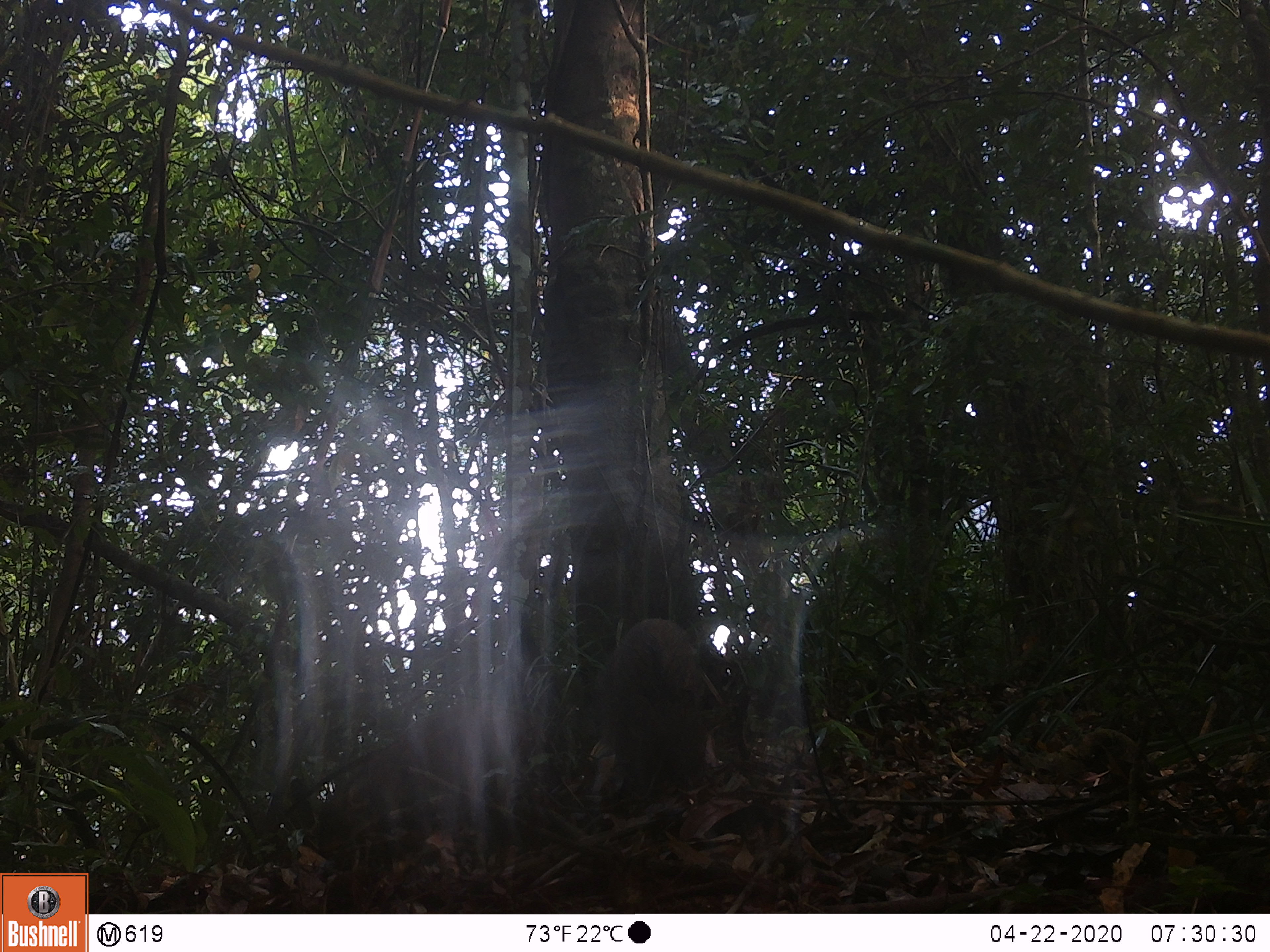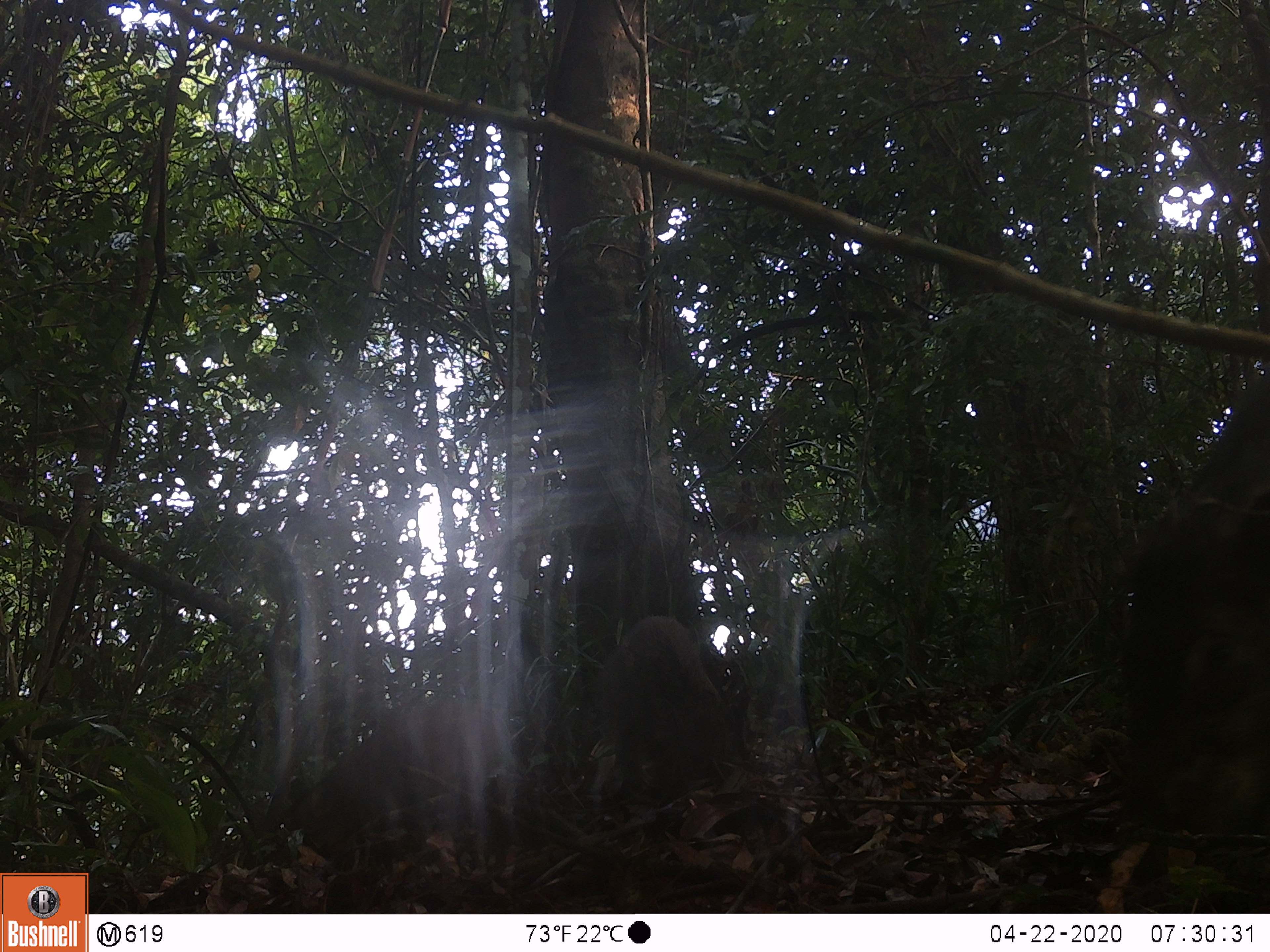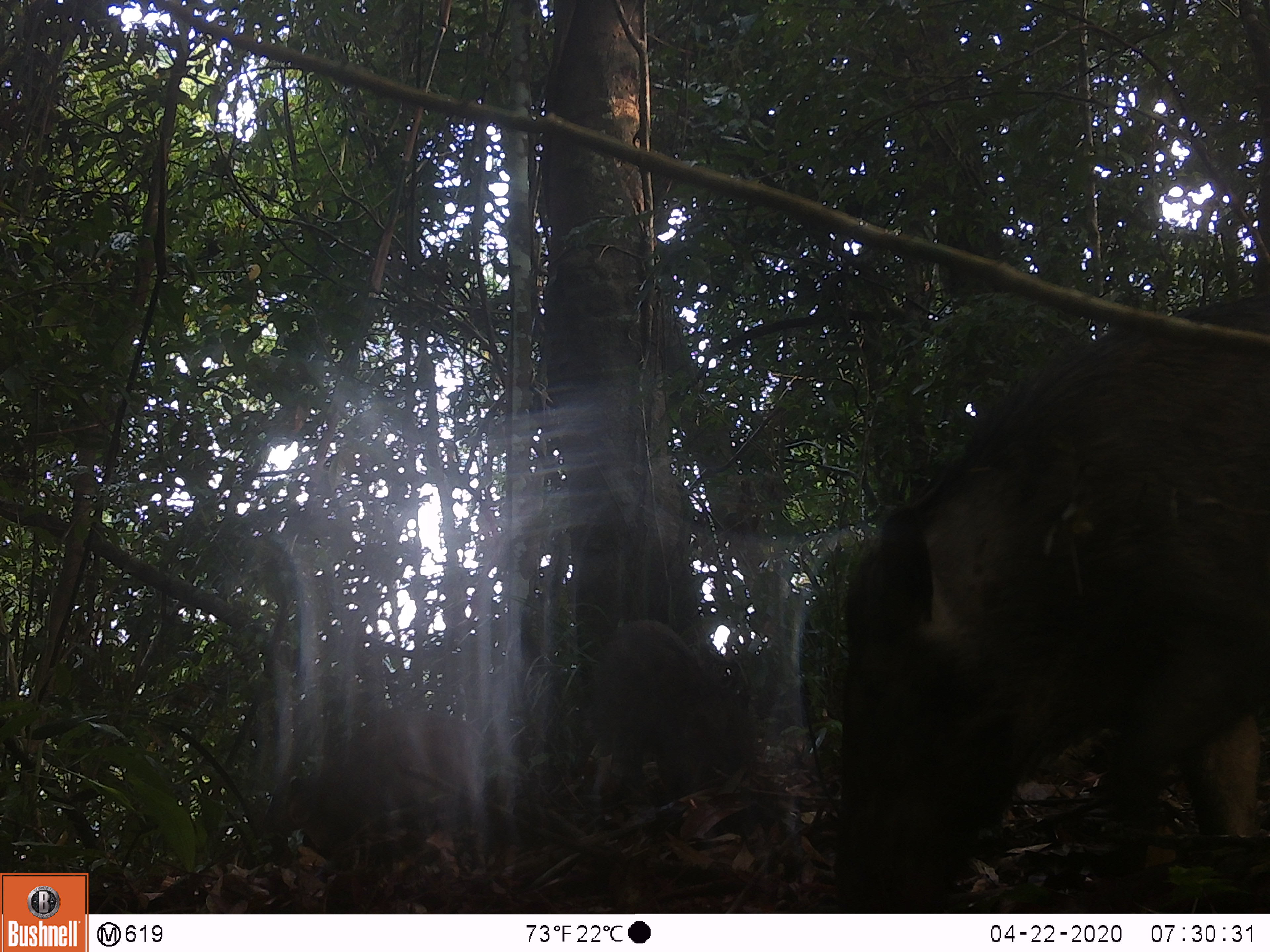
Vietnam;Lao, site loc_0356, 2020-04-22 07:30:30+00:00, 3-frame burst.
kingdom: Animalia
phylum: Chordata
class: Mammalia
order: Artiodactyla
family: Suidae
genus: Sus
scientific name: Sus scrofa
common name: eurasian wild pig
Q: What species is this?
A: Eurasian wild pig (Sus scrofa).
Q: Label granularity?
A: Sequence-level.